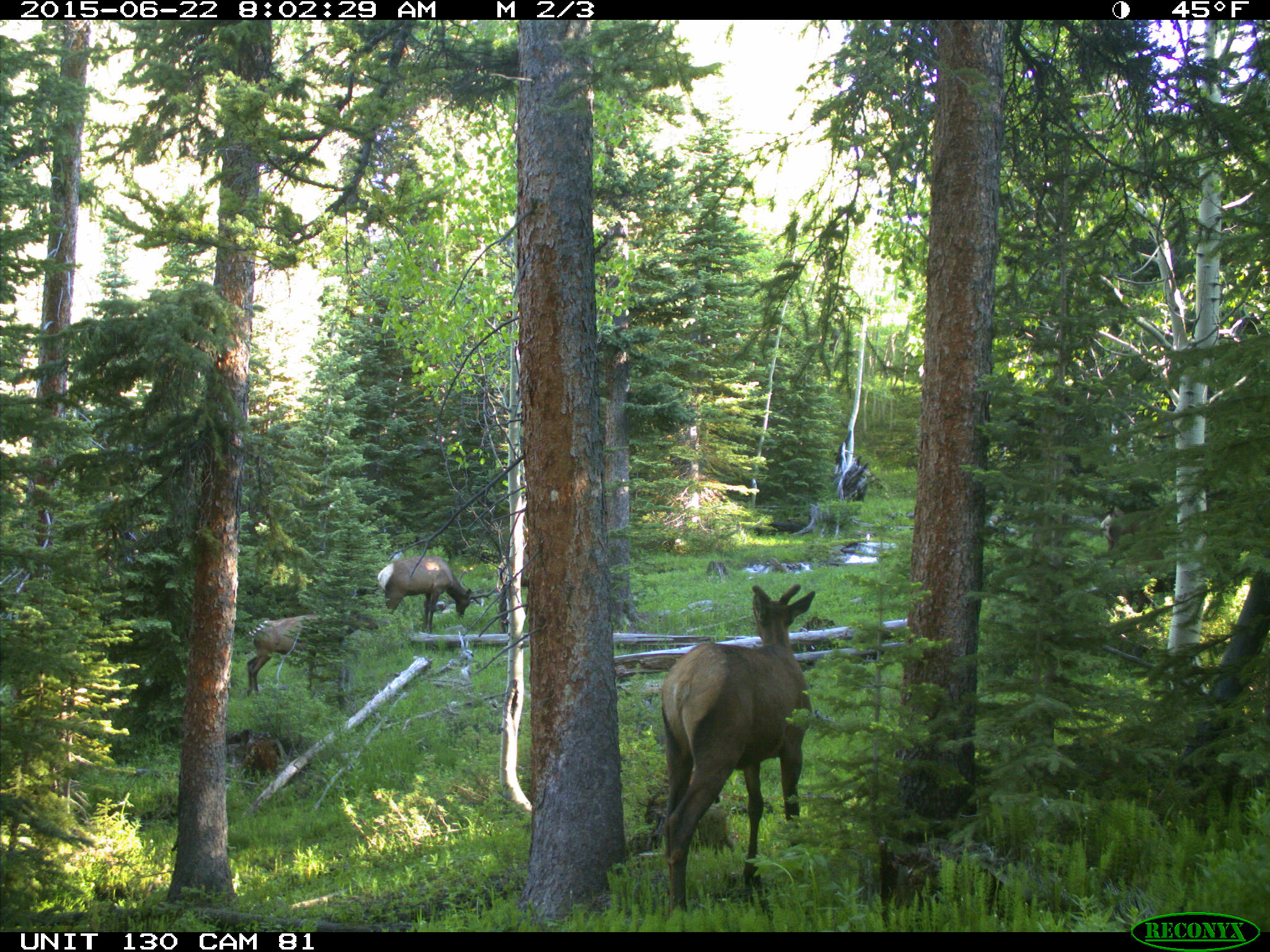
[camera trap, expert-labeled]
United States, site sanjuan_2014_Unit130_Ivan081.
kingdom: Animalia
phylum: Chordata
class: Mammalia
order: Artiodactyla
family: Cervidae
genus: Cervus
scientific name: Cervus elaphus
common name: red deer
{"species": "Cervus elaphus (red deer)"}